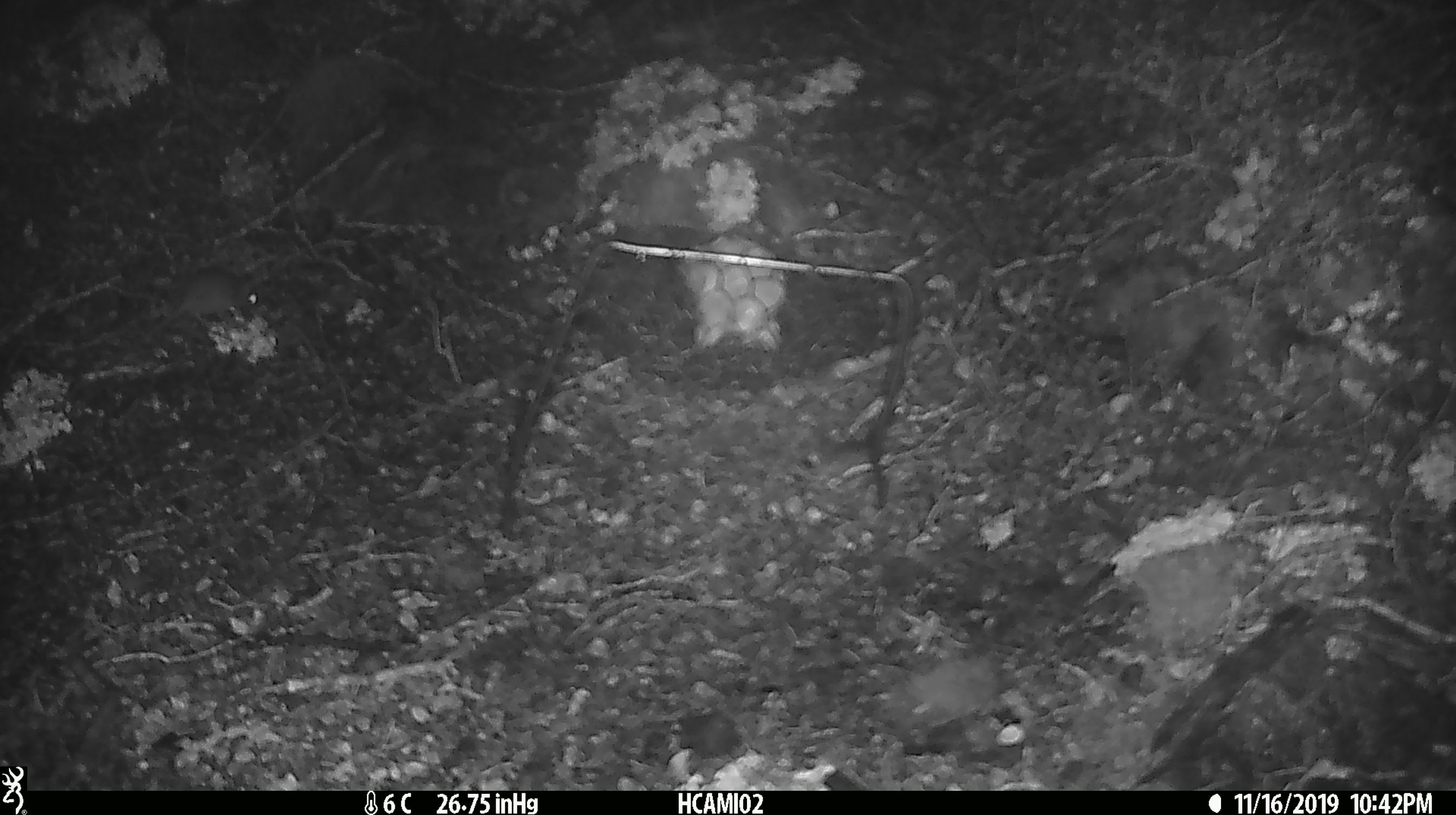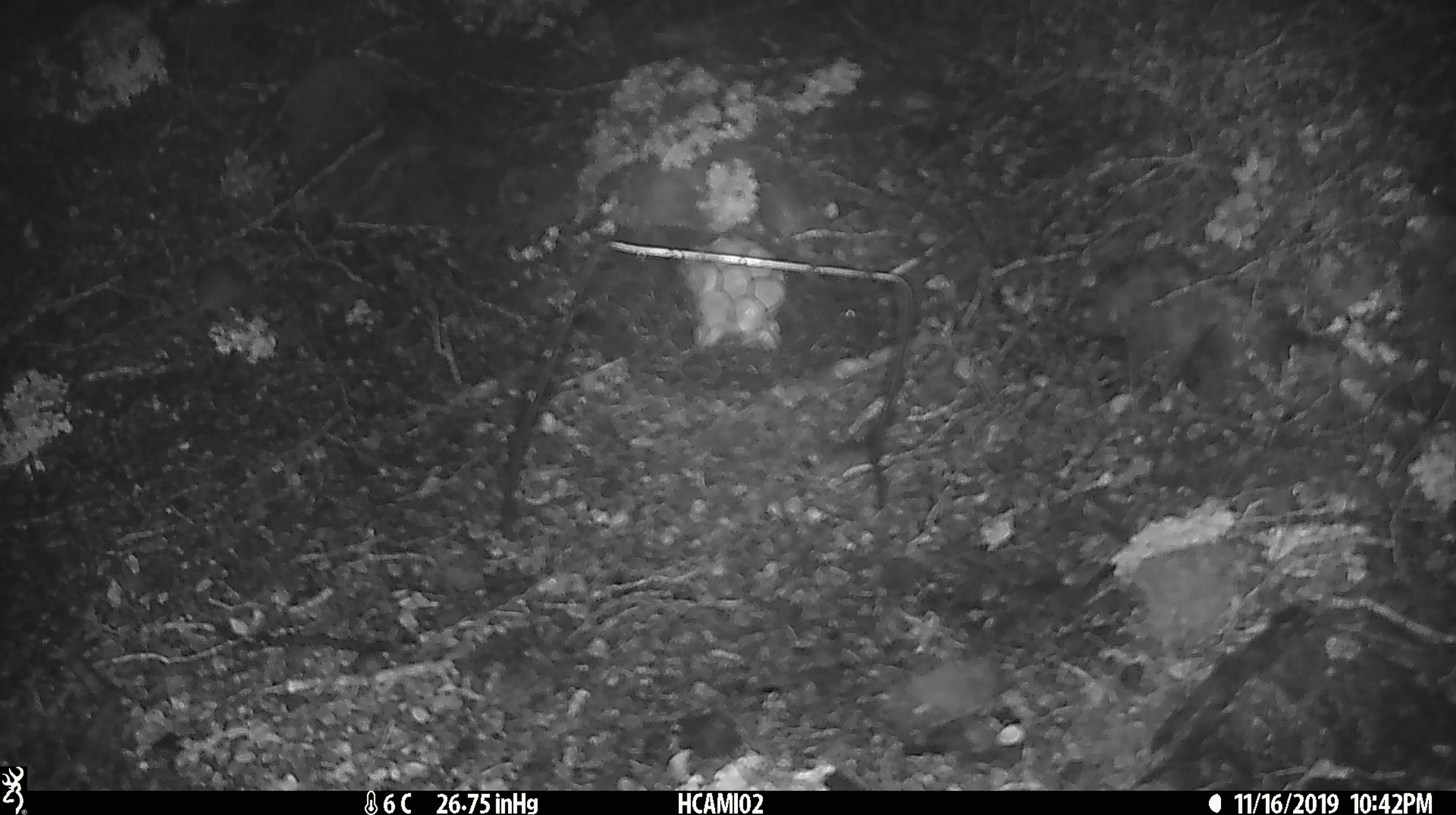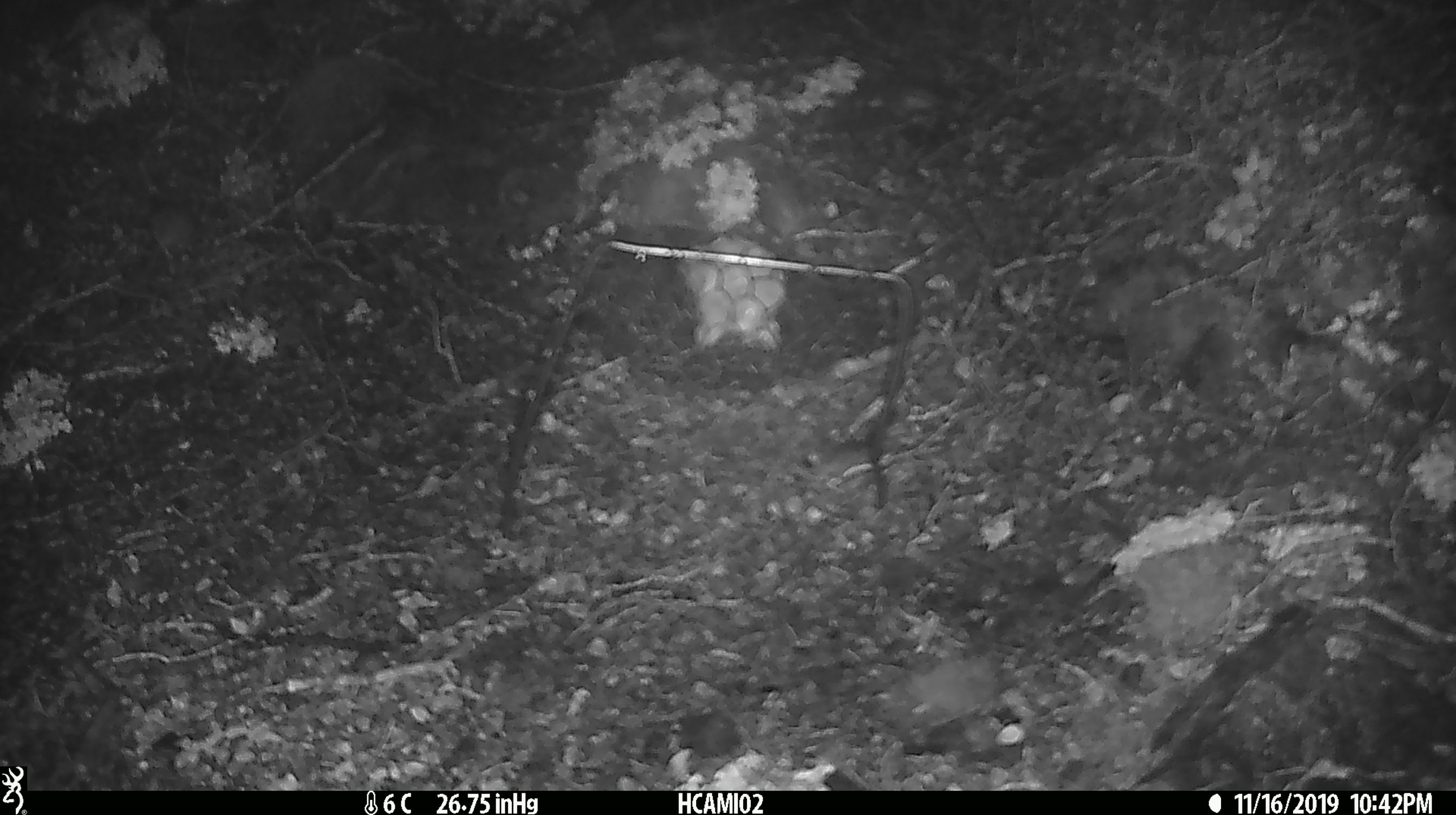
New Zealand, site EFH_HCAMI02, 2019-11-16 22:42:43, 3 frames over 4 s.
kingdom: Animalia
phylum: Chordata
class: Mammalia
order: Rodentia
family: Muridae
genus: Mus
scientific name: Mus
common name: mouse